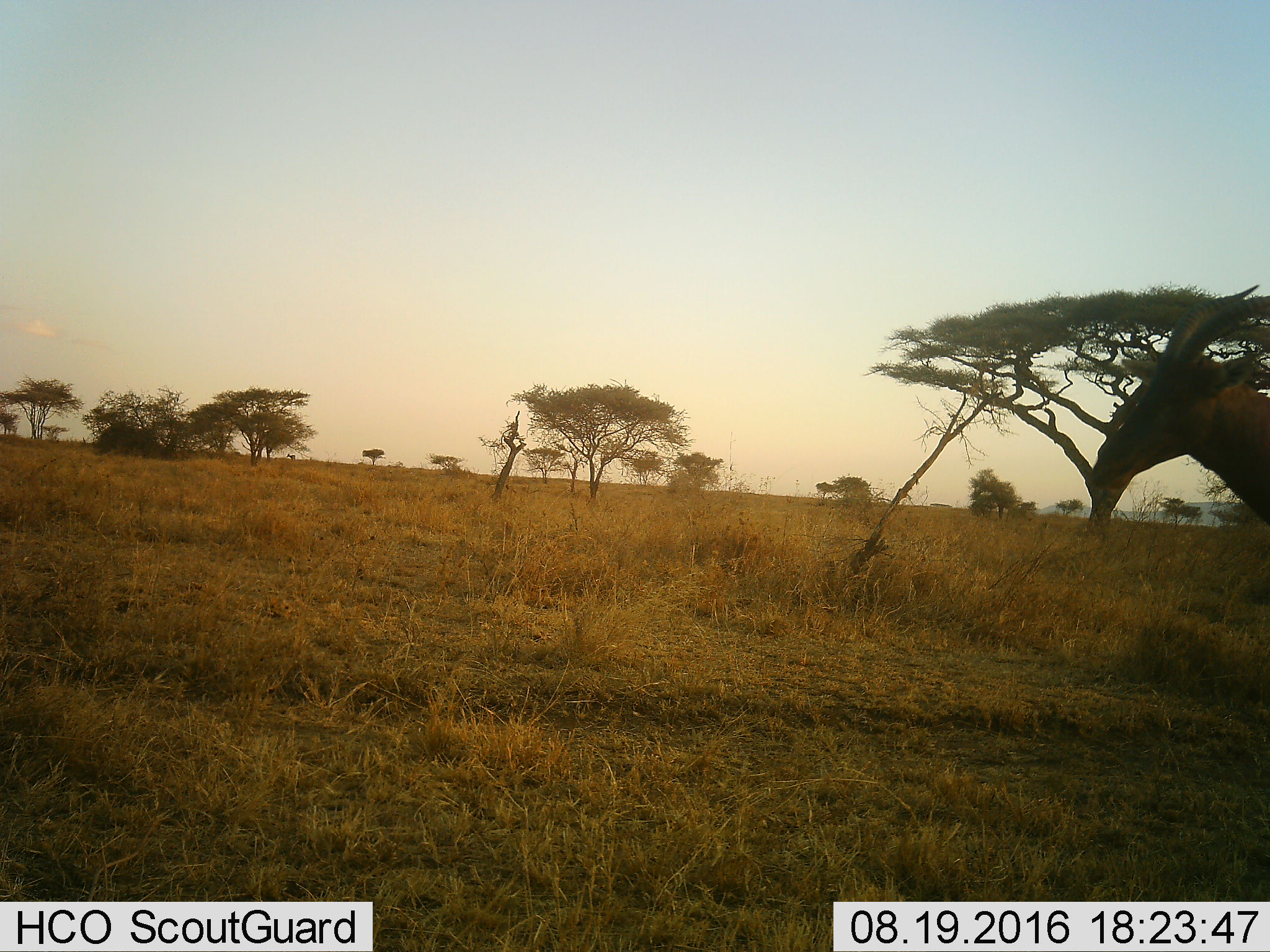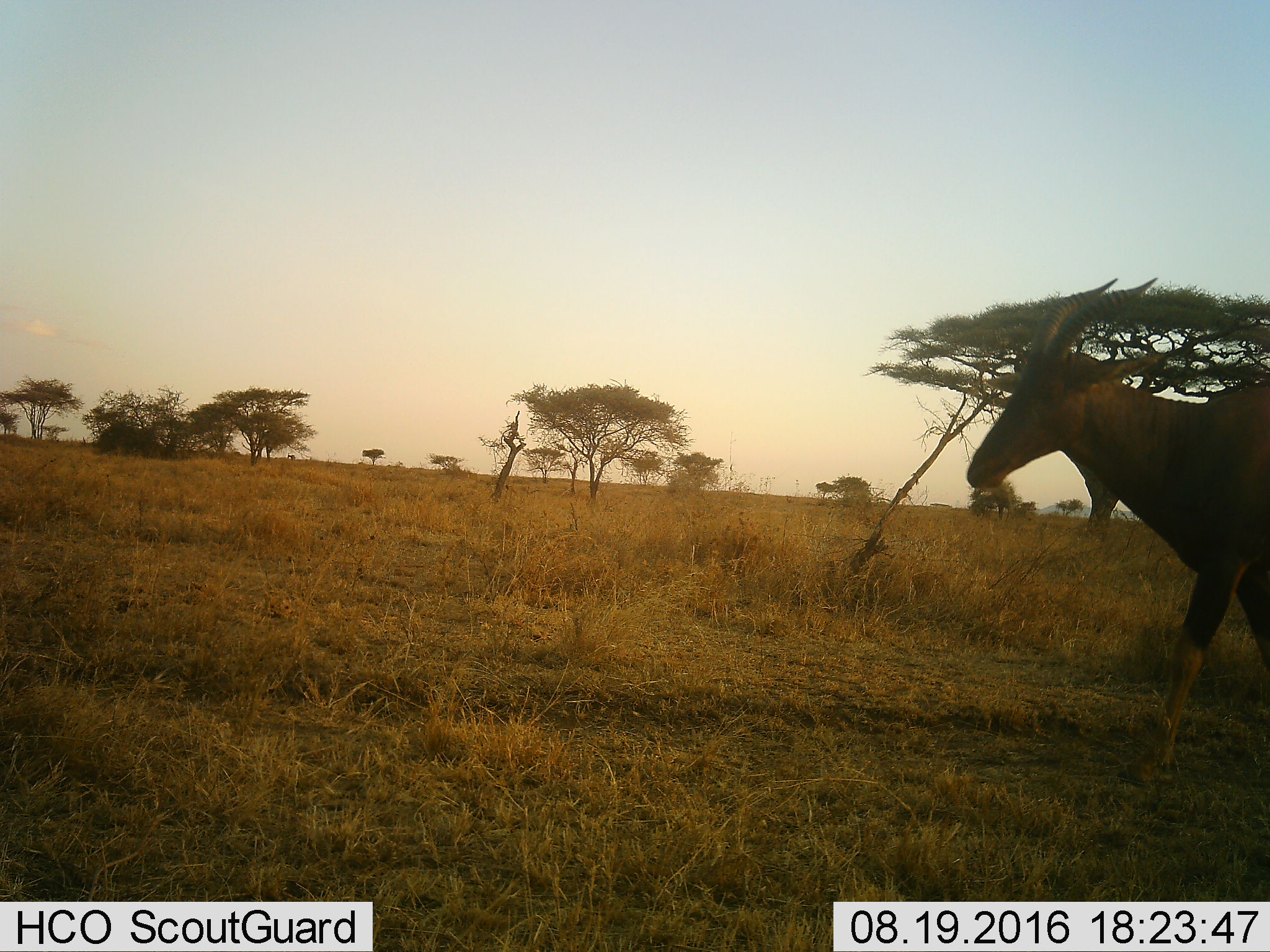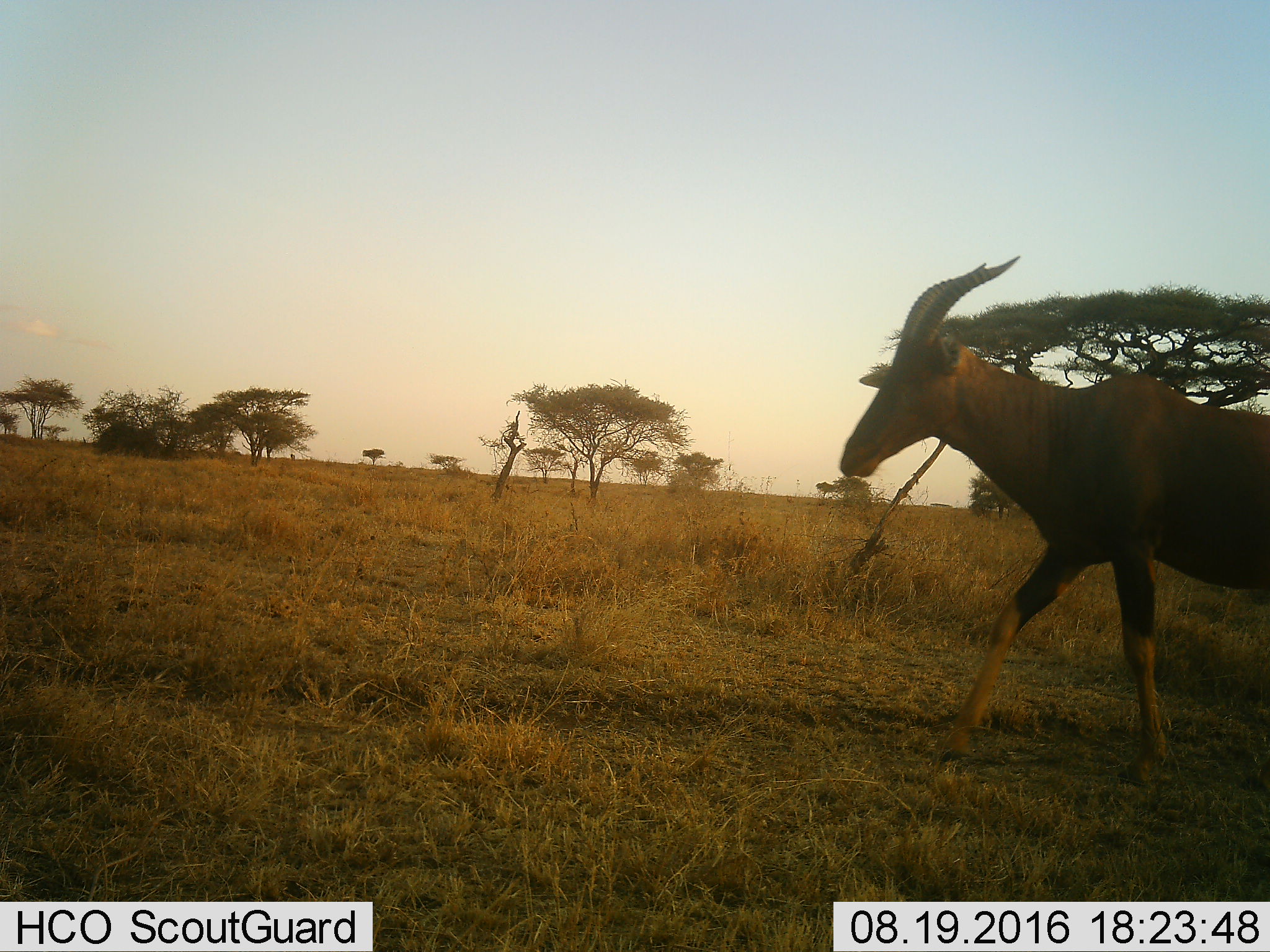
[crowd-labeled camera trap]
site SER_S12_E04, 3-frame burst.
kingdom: Animalia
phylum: Chordata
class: Mammalia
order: Artiodactyla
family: Bovidae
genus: Damaliscus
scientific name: Damaliscus lunatus jimela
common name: topi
Topi (Damaliscus lunatus jimela), count 1. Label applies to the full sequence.